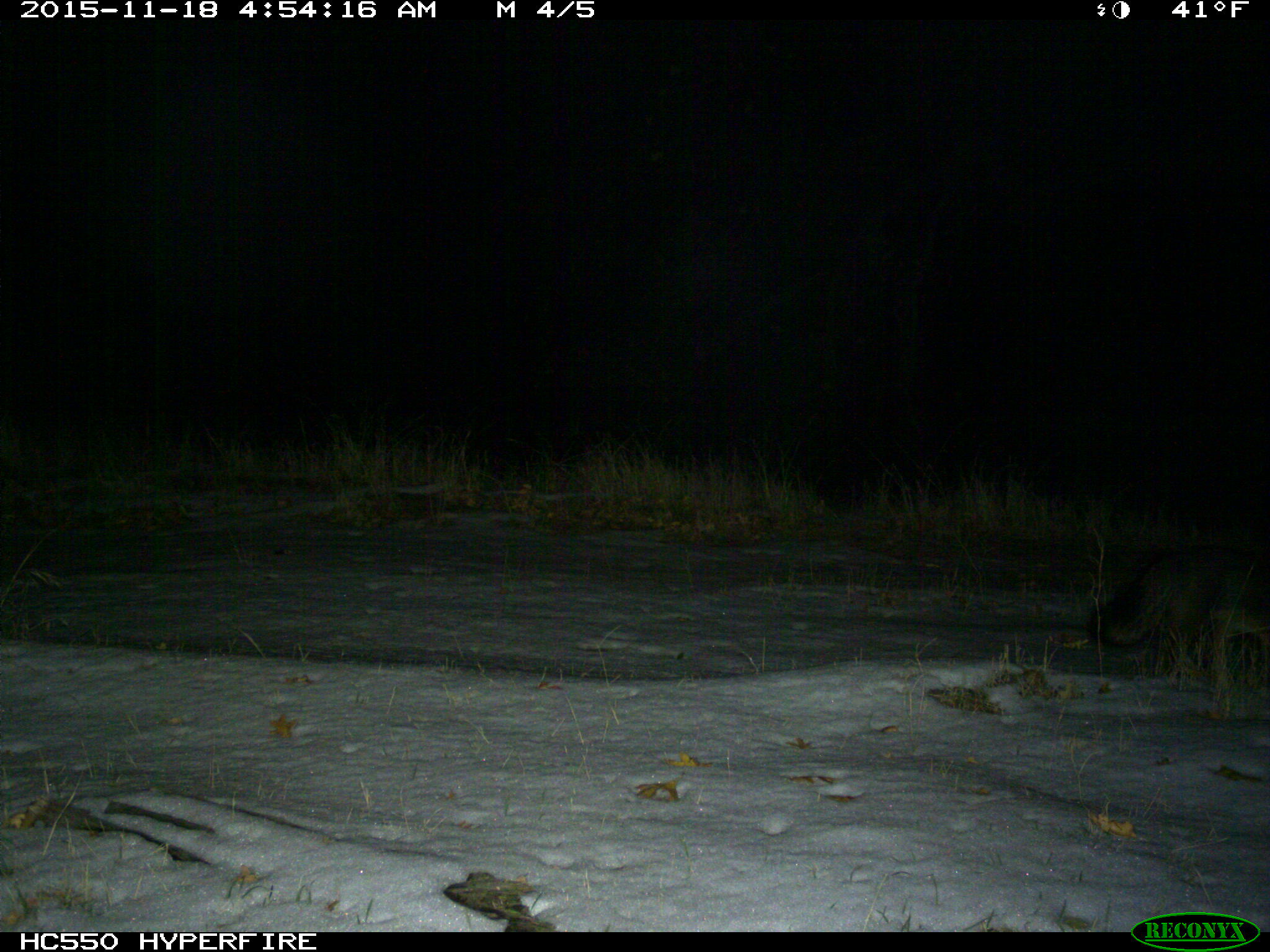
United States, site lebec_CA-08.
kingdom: Animalia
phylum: Chordata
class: Mammalia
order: Carnivora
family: Canidae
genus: Urocyon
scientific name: Urocyon cinereoargenteus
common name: gray fox